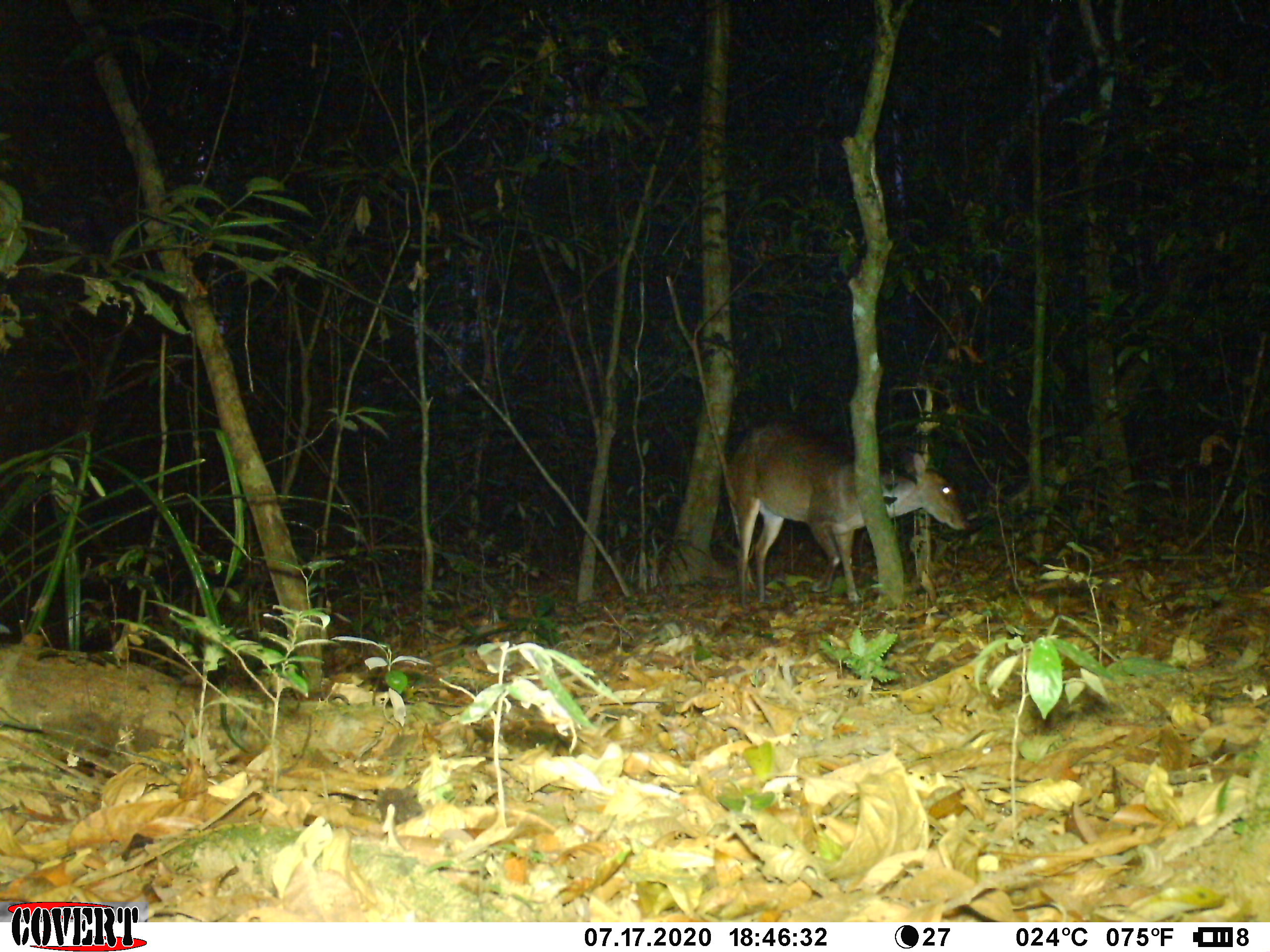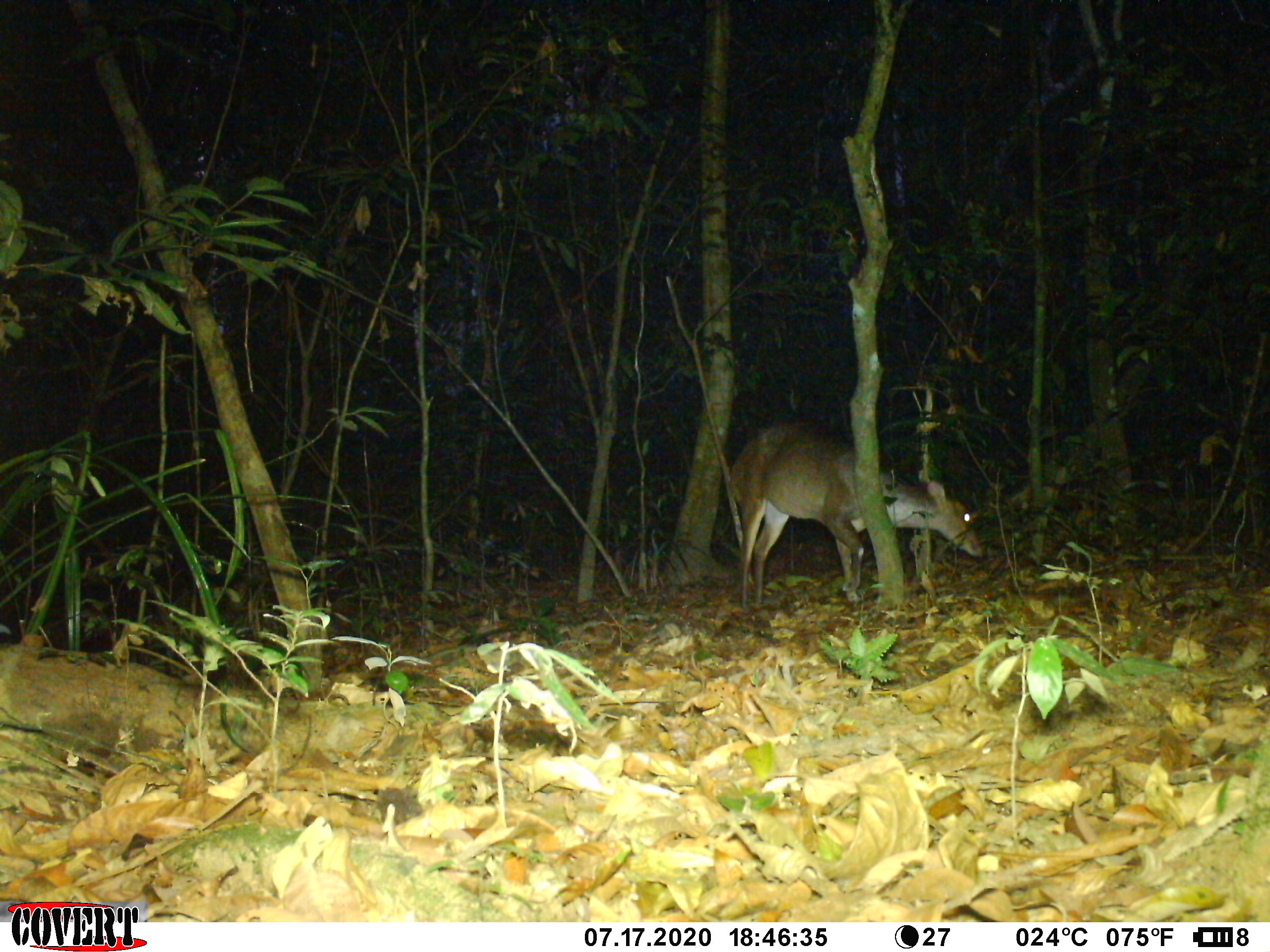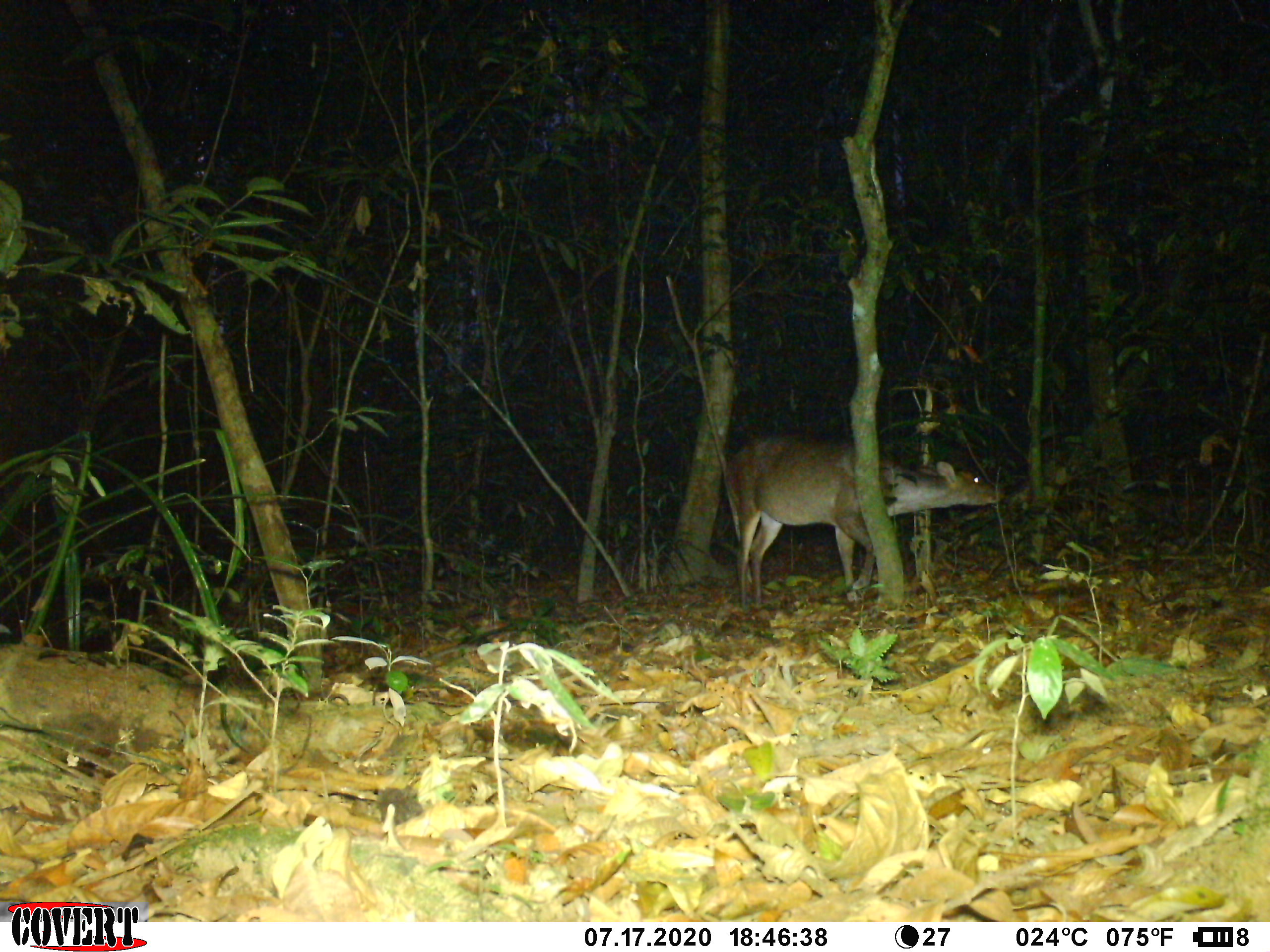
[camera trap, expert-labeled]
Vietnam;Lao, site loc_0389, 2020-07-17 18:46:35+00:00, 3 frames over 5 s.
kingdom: Animalia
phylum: Chordata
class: Mammalia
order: Artiodactyla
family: Cervidae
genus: Muntiacus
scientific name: Muntiacus vuquangensis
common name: large-antlered muntjac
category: large antlered muntjac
Large antlered muntjac (large-antlered muntjac) (Muntiacus vuquangensis). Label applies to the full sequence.